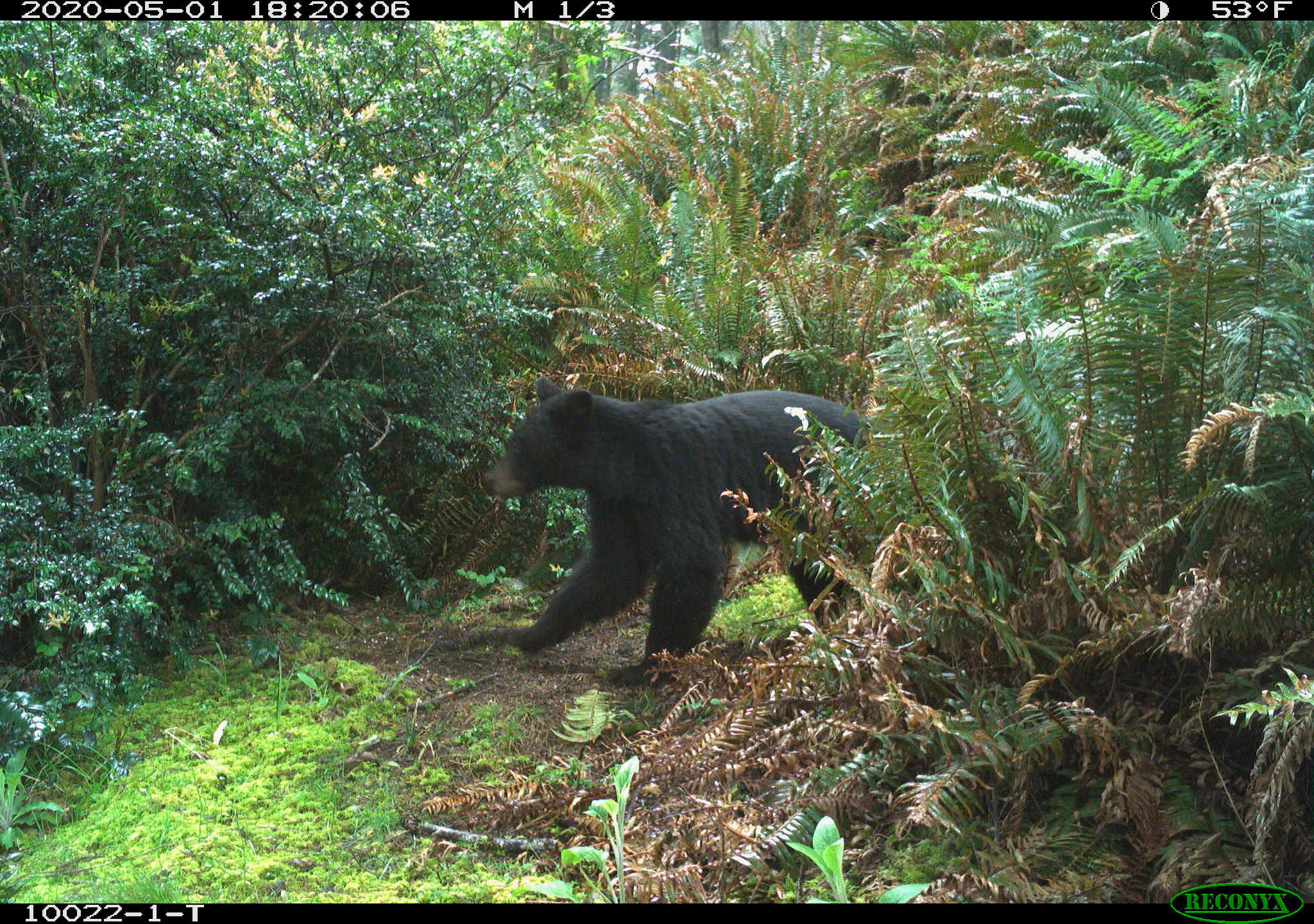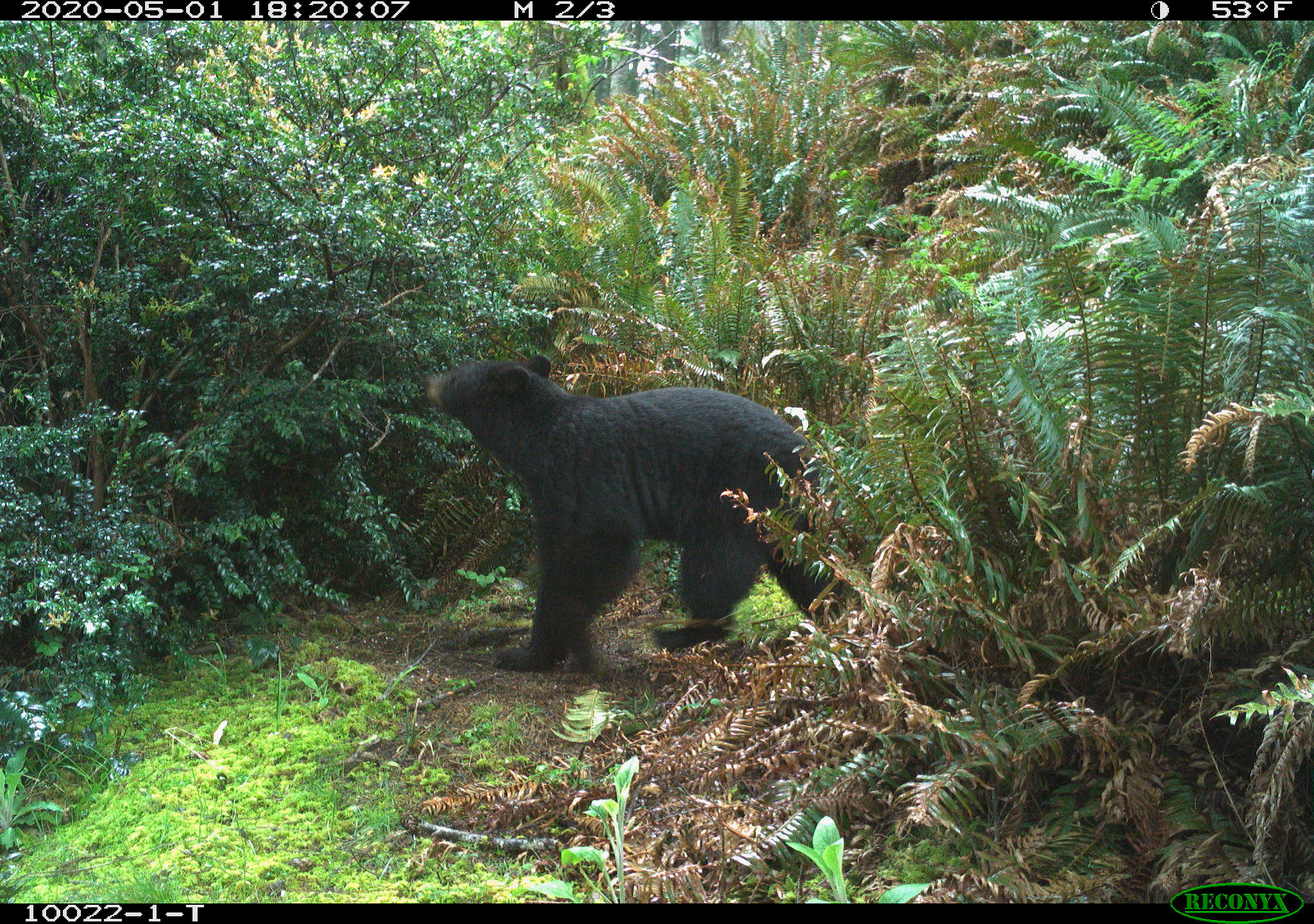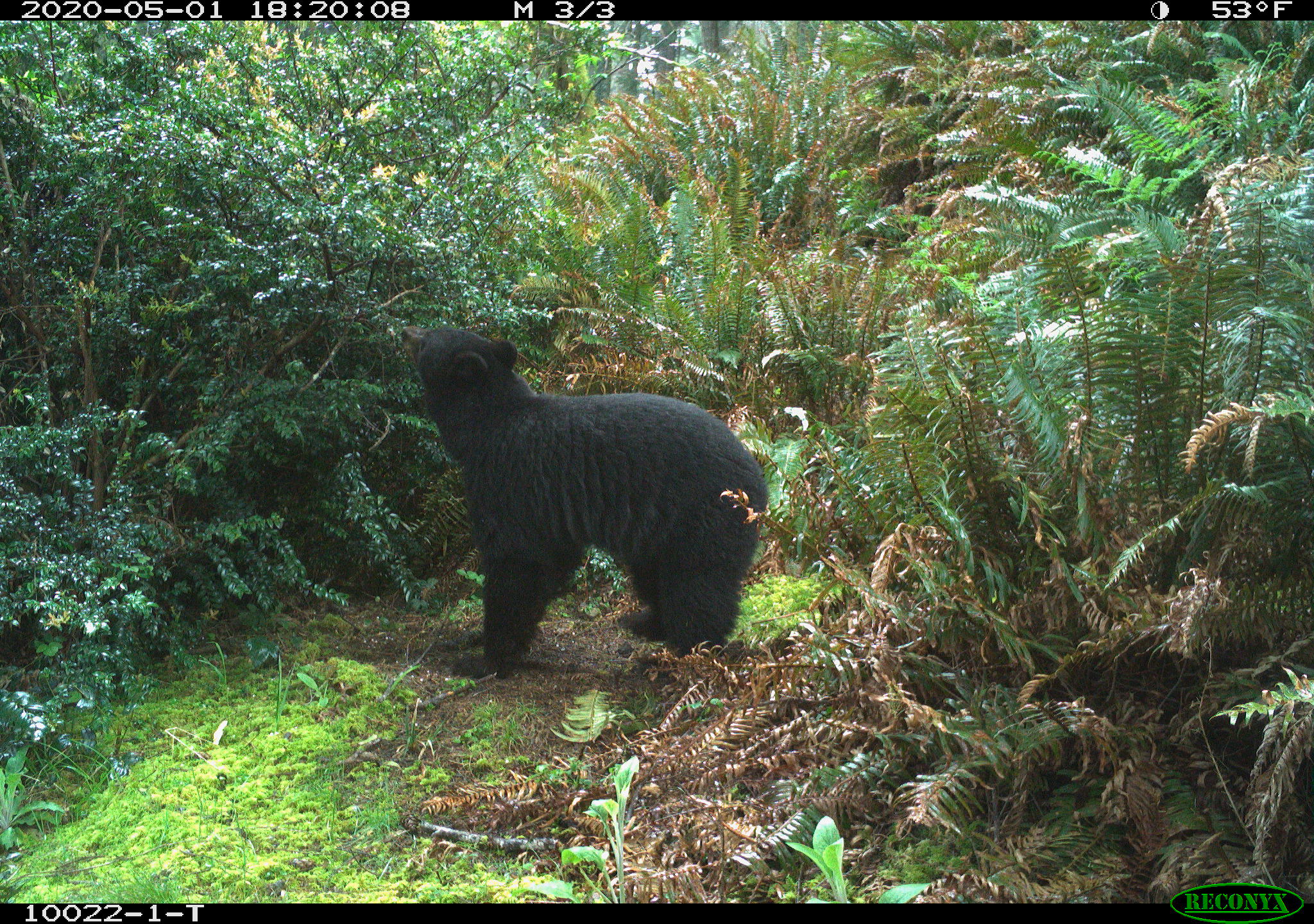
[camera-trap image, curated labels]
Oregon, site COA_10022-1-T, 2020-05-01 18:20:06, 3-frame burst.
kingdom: Animalia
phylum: Chordata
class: Mammalia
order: Carnivora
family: Ursidae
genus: Ursus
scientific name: Ursus americanus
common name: american black bear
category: black bear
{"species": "black bear (american black bear) (Ursus americanus)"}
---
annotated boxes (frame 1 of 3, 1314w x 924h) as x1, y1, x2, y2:
black bear: 473, 372, 896, 686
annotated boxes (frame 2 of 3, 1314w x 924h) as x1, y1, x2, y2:
black bear: 413, 350, 854, 658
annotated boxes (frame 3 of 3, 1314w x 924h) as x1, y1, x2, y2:
black bear: 393, 319, 779, 695